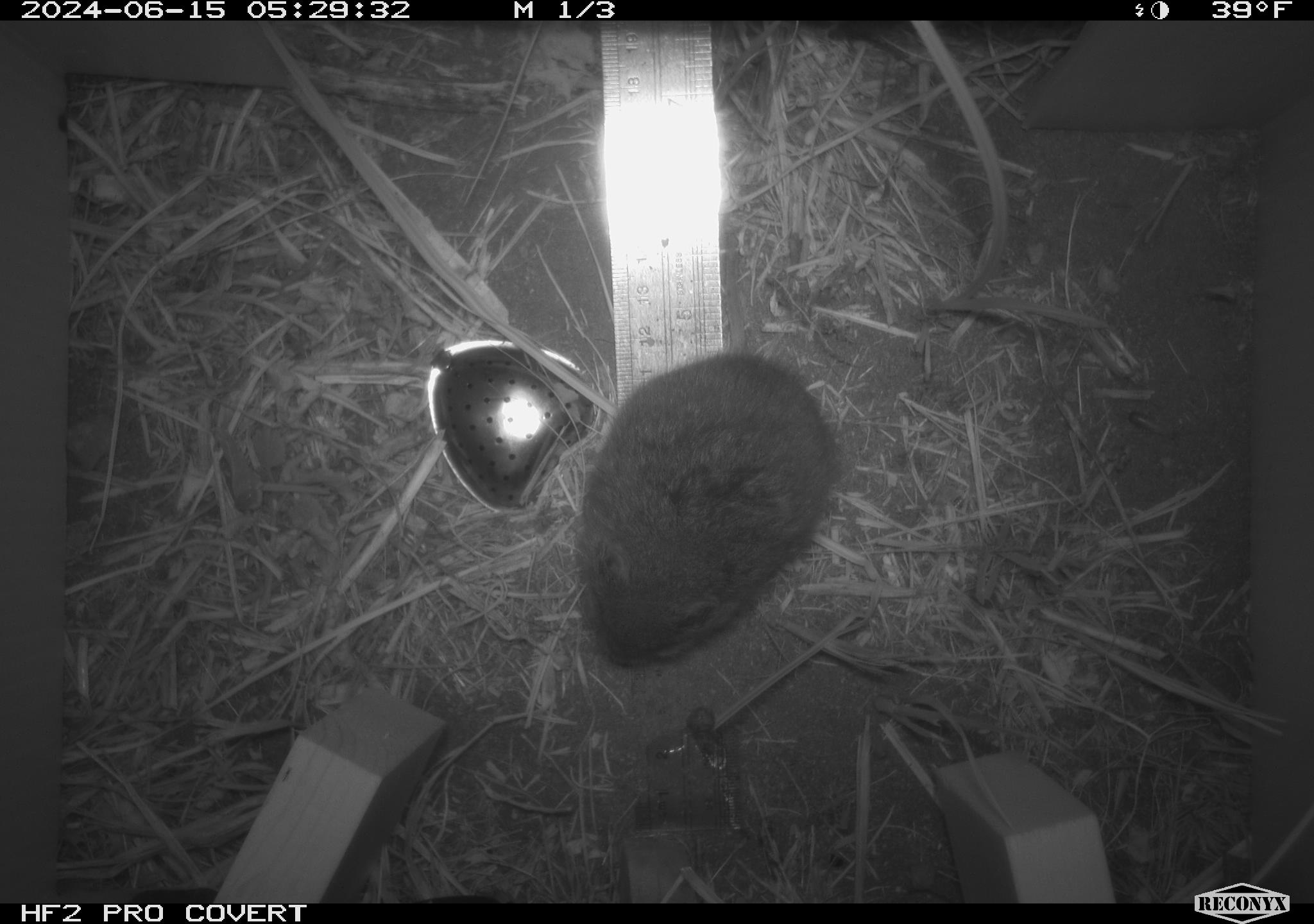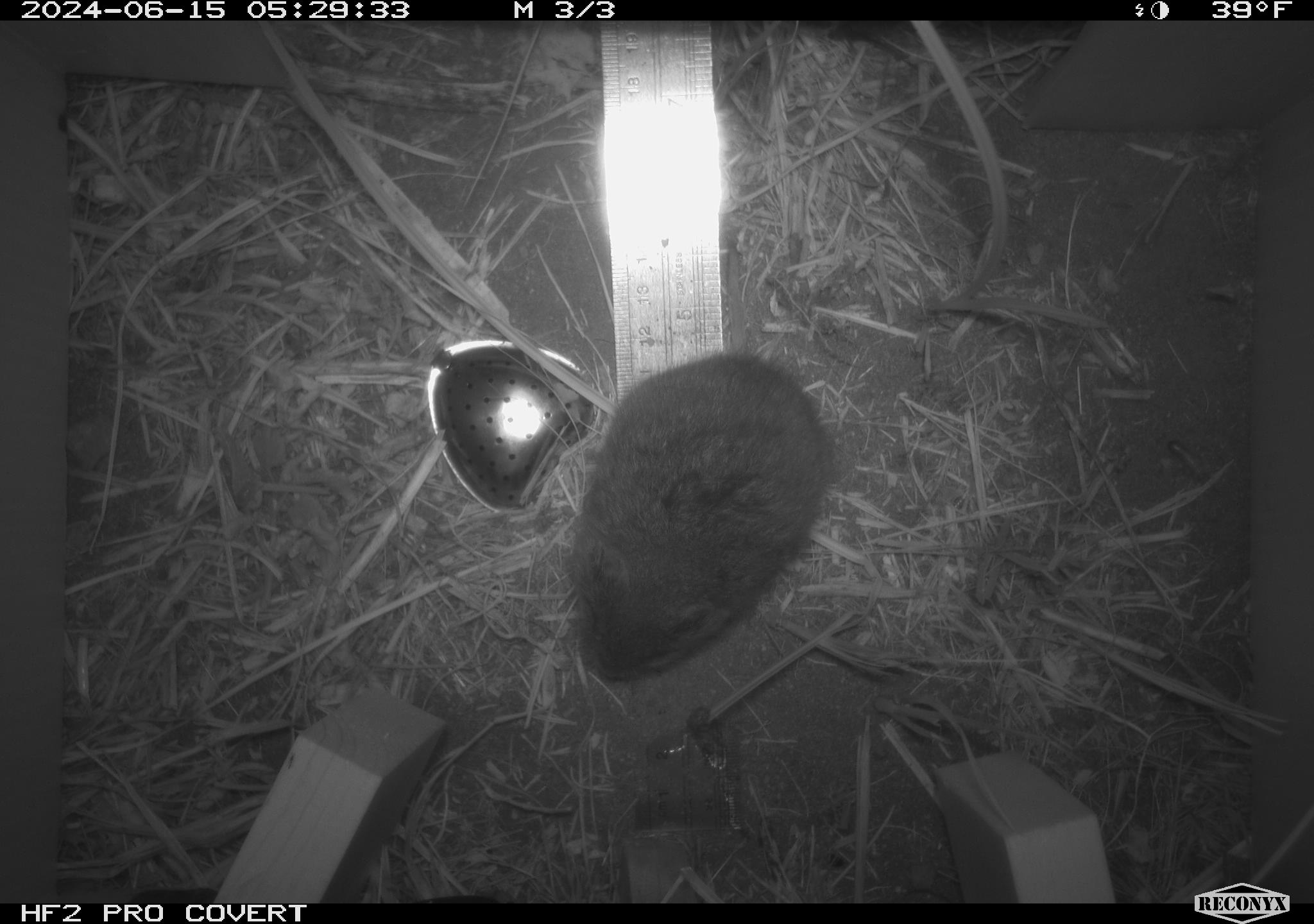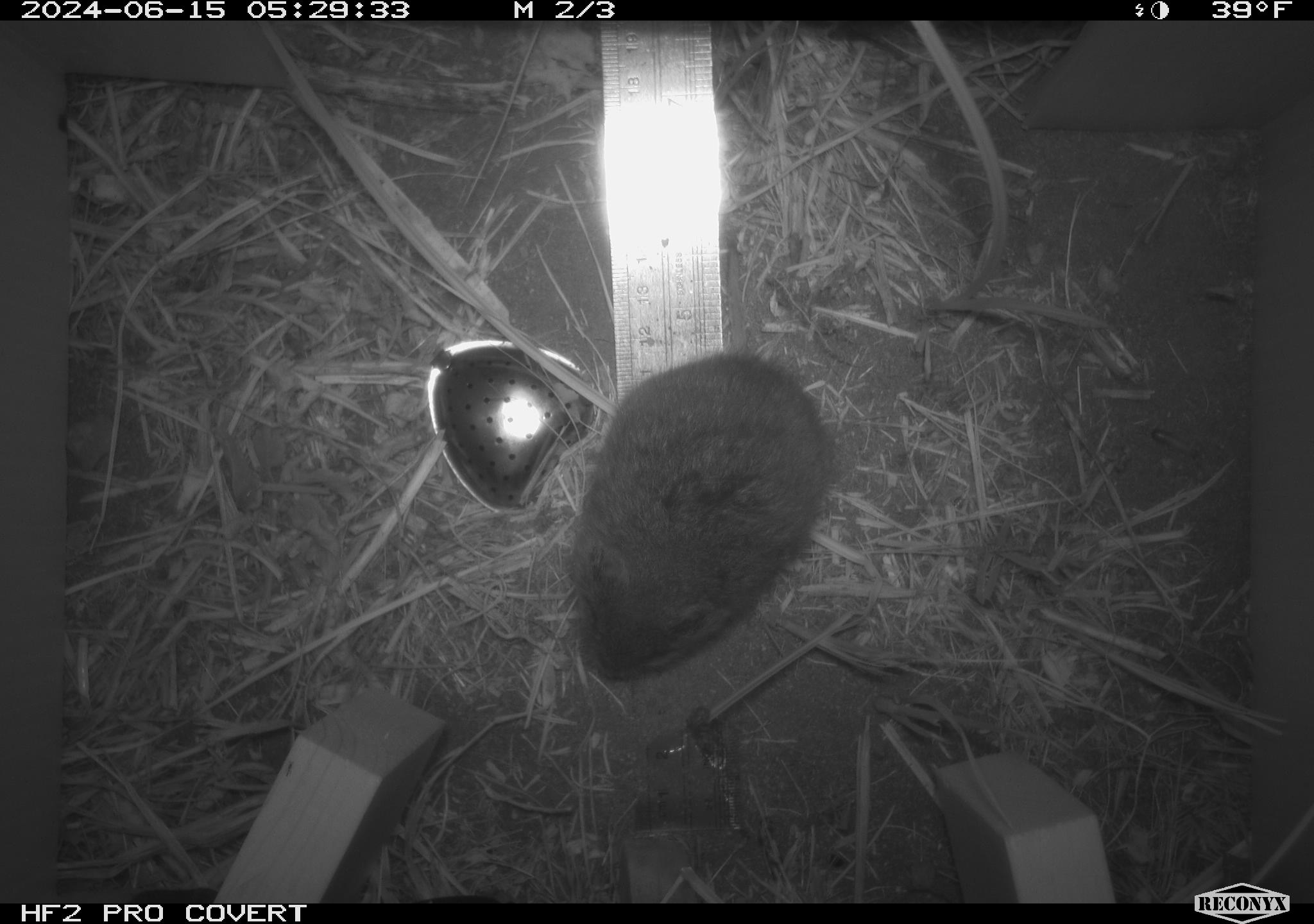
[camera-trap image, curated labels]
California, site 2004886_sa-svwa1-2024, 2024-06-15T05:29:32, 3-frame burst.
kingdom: Animalia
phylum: Chordata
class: Mammalia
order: Rodentia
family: Cricetidae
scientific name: Arvicolinae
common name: voles, lemmings, and muskrats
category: arvicolinae subfamily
Arvicolinae subfamily (voles, lemmings, and muskrats) (Arvicolinae).